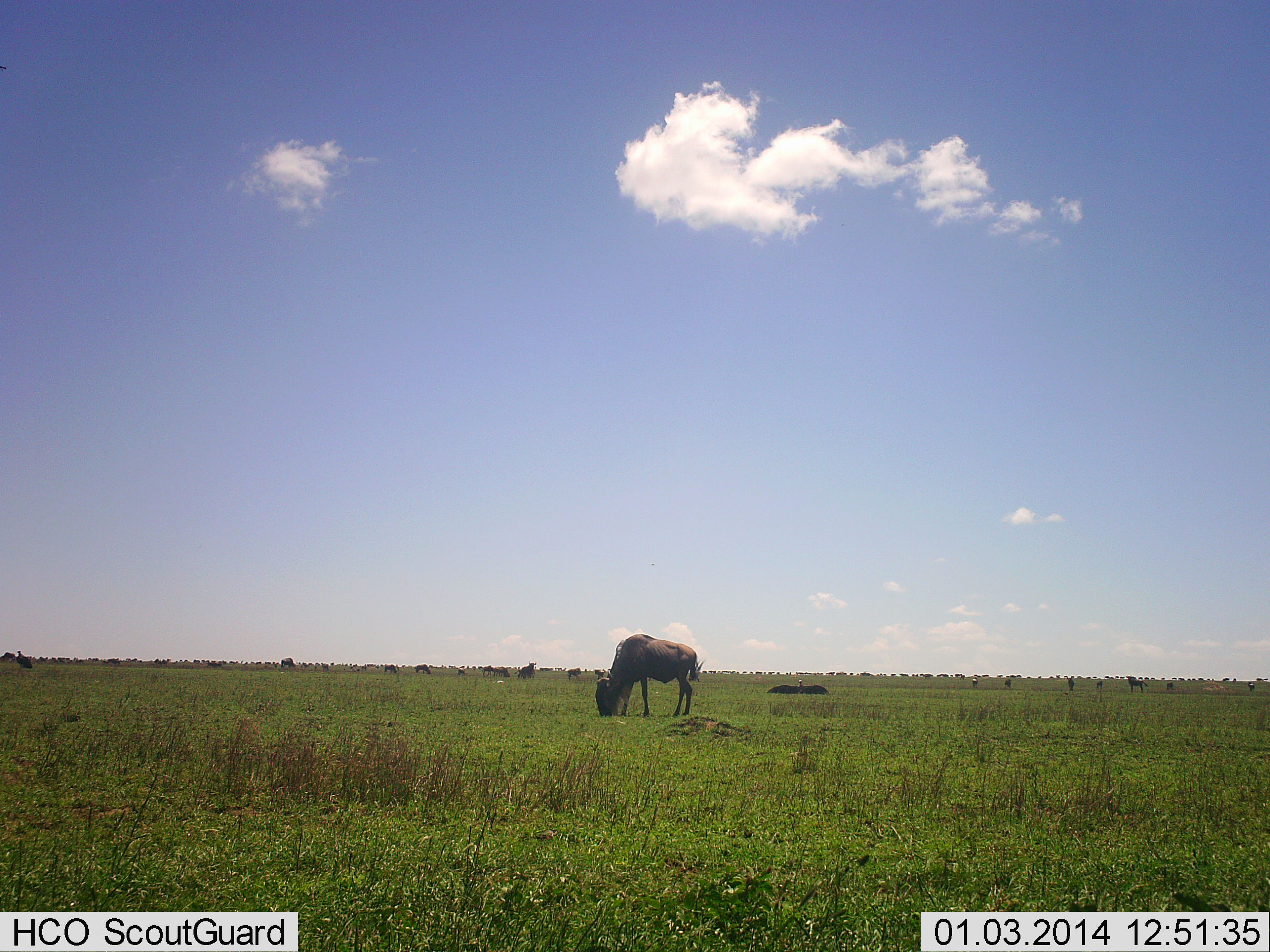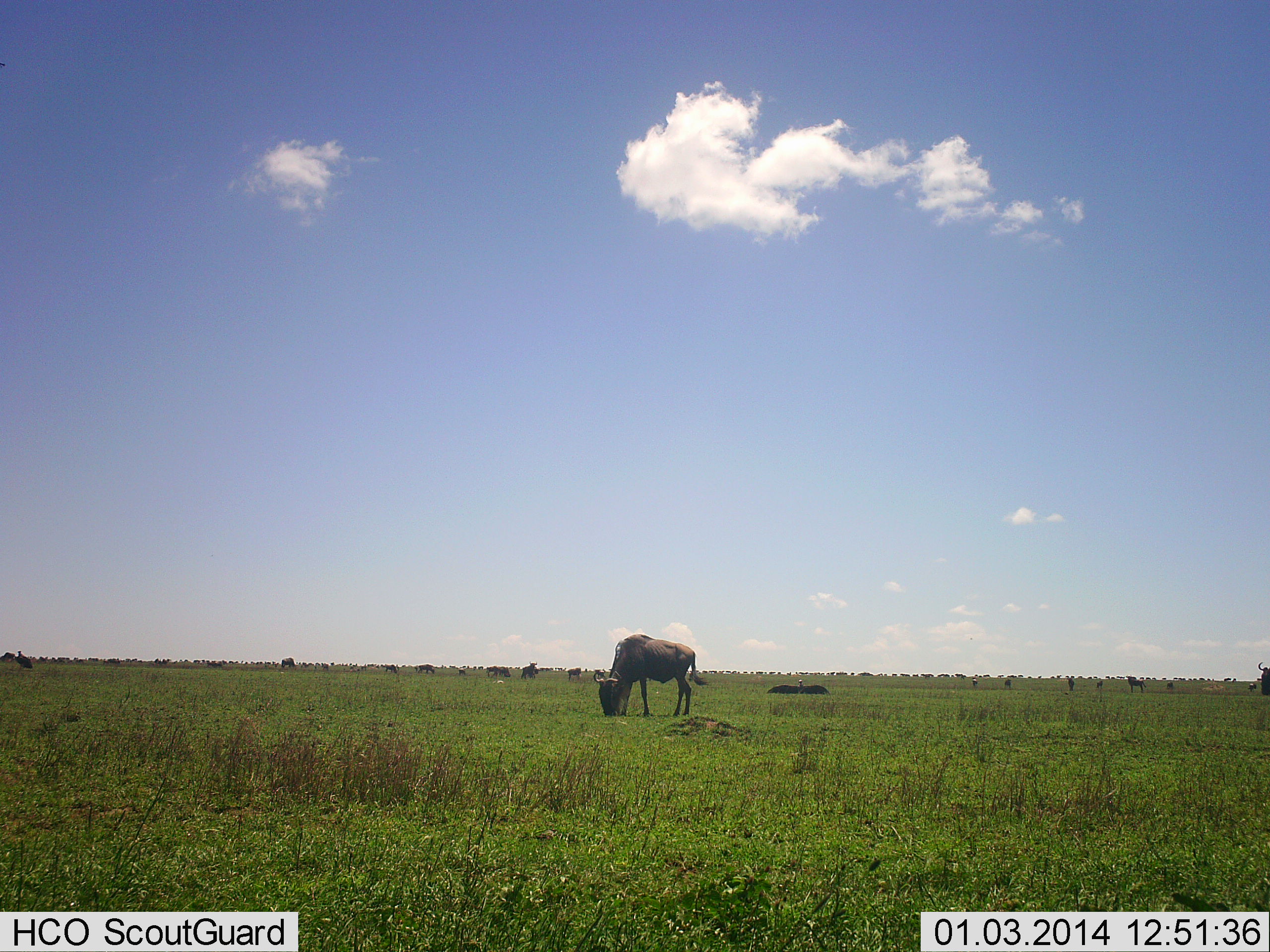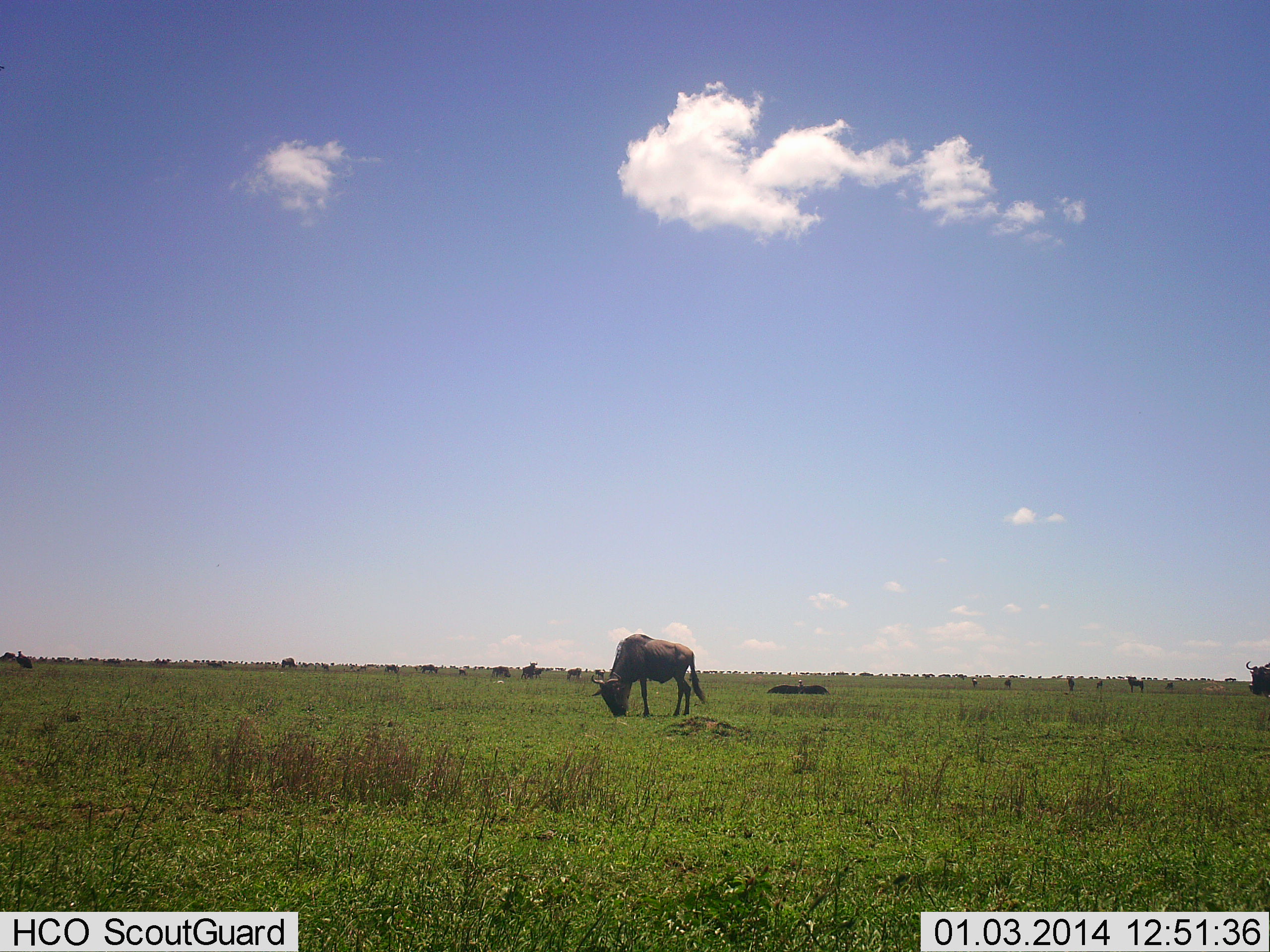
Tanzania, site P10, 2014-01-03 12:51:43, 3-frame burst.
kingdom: Animalia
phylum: Chordata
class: Mammalia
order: Artiodactyla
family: Bovidae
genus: Connochaetes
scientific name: Connochaetes taurinus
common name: blue wildebeest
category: wildebeest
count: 11-50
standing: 60%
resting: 0%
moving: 20%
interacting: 0%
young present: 0%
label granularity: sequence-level